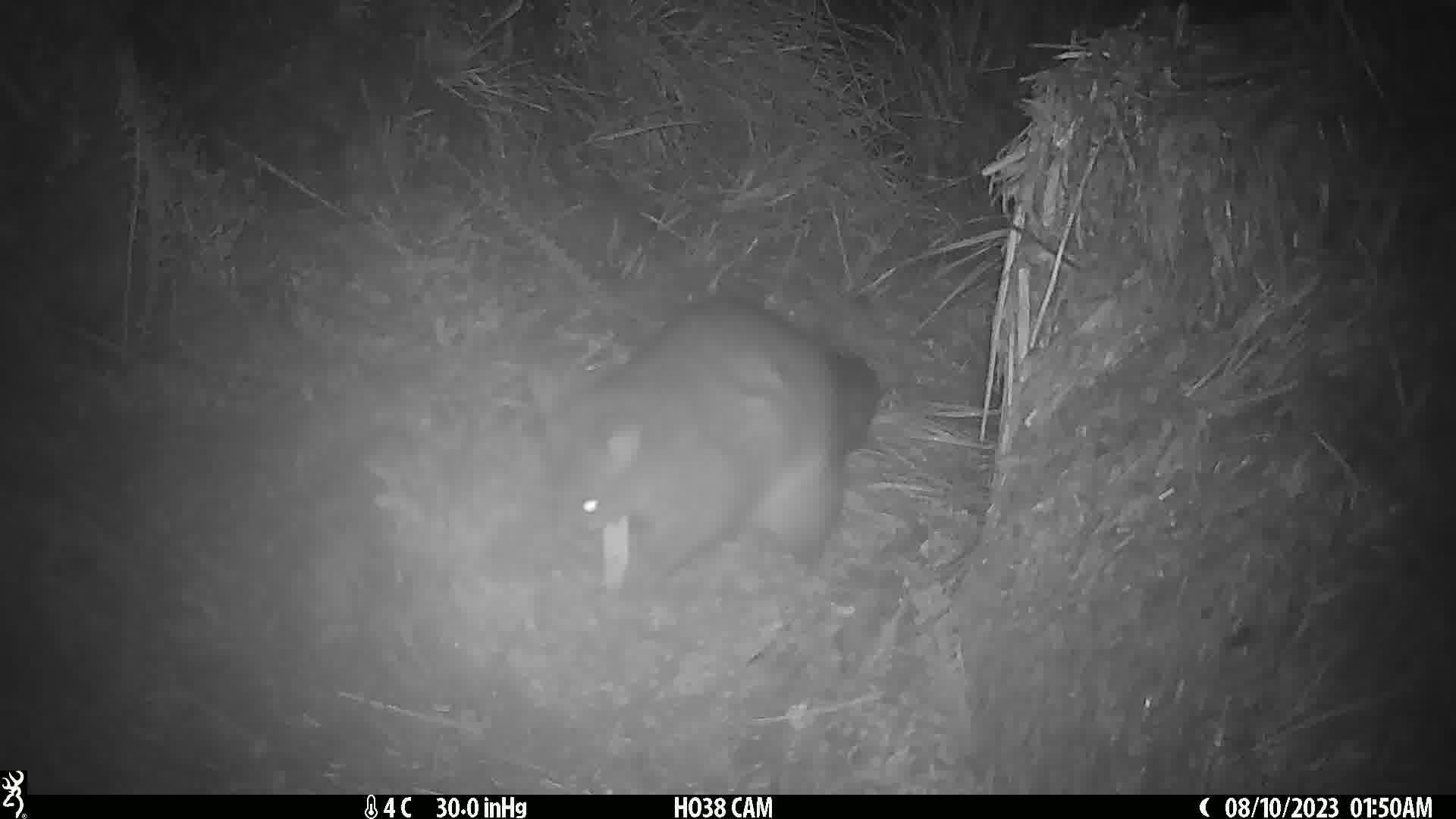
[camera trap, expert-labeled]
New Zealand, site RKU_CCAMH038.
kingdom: Animalia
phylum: Chordata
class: Mammalia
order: Diprotodontia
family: Phalangeridae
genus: Trichosurus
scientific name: Trichosurus vulpecula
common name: common brushtail possum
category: possum